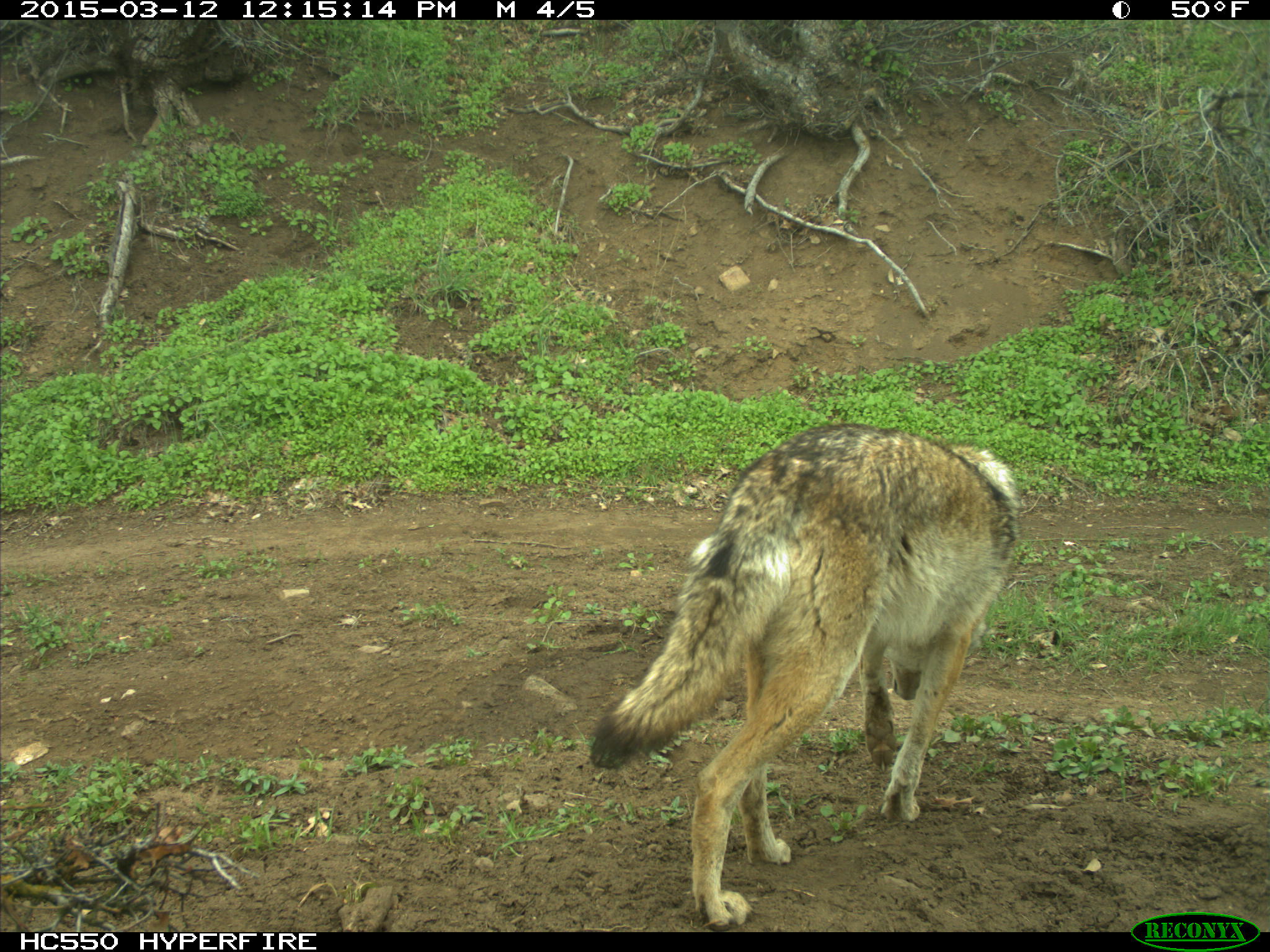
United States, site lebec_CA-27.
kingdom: Animalia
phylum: Chordata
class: Mammalia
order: Carnivora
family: Canidae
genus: Canis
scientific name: Canis latrans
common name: coyote